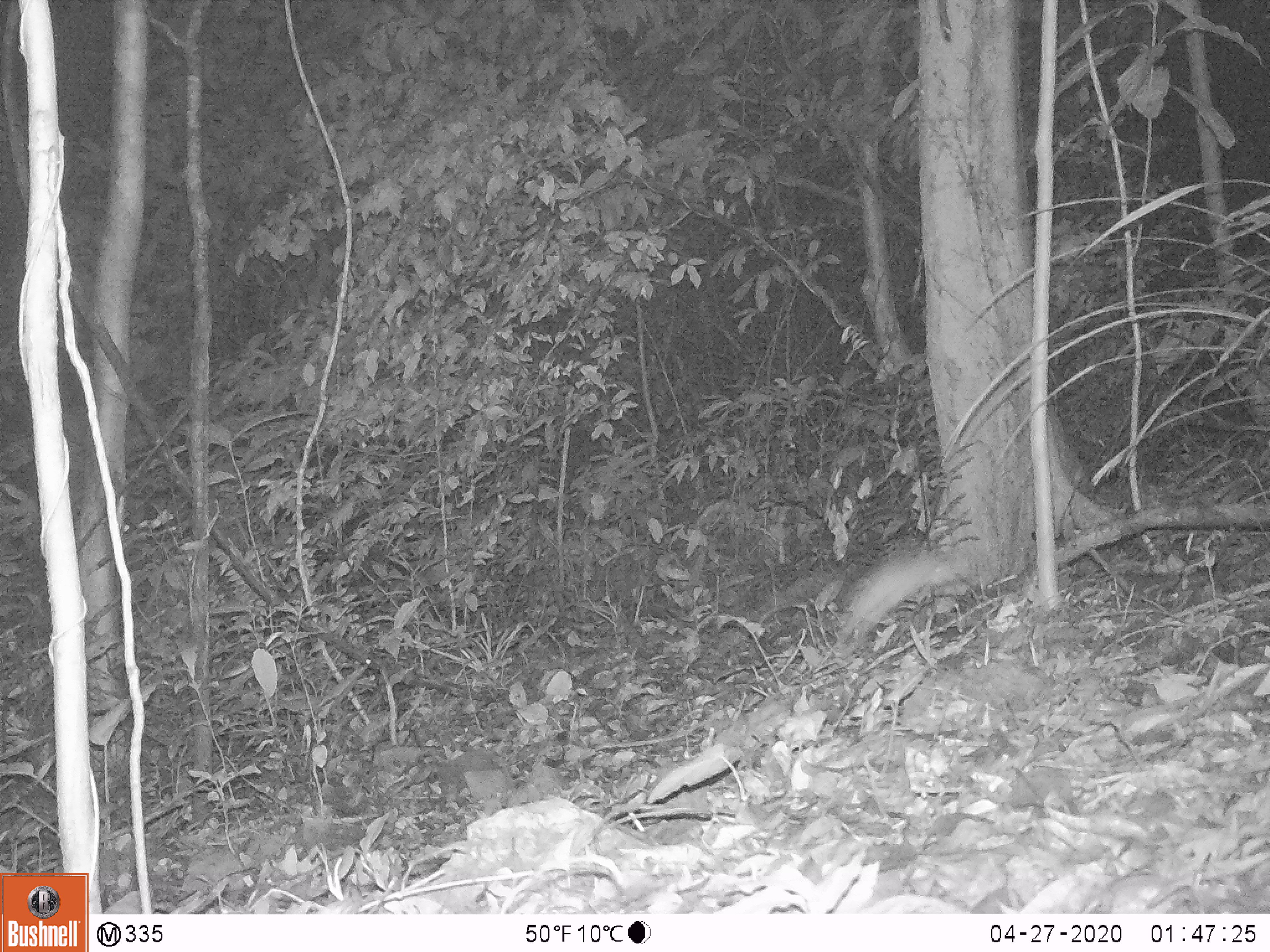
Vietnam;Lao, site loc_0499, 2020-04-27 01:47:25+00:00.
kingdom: Animalia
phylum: Chordata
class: Mammalia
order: Rodentia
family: Muridae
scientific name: Muridae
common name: old-world mice and rats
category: unidentified murid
Unidentified murid (old-world mice and rats) (Muridae). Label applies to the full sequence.